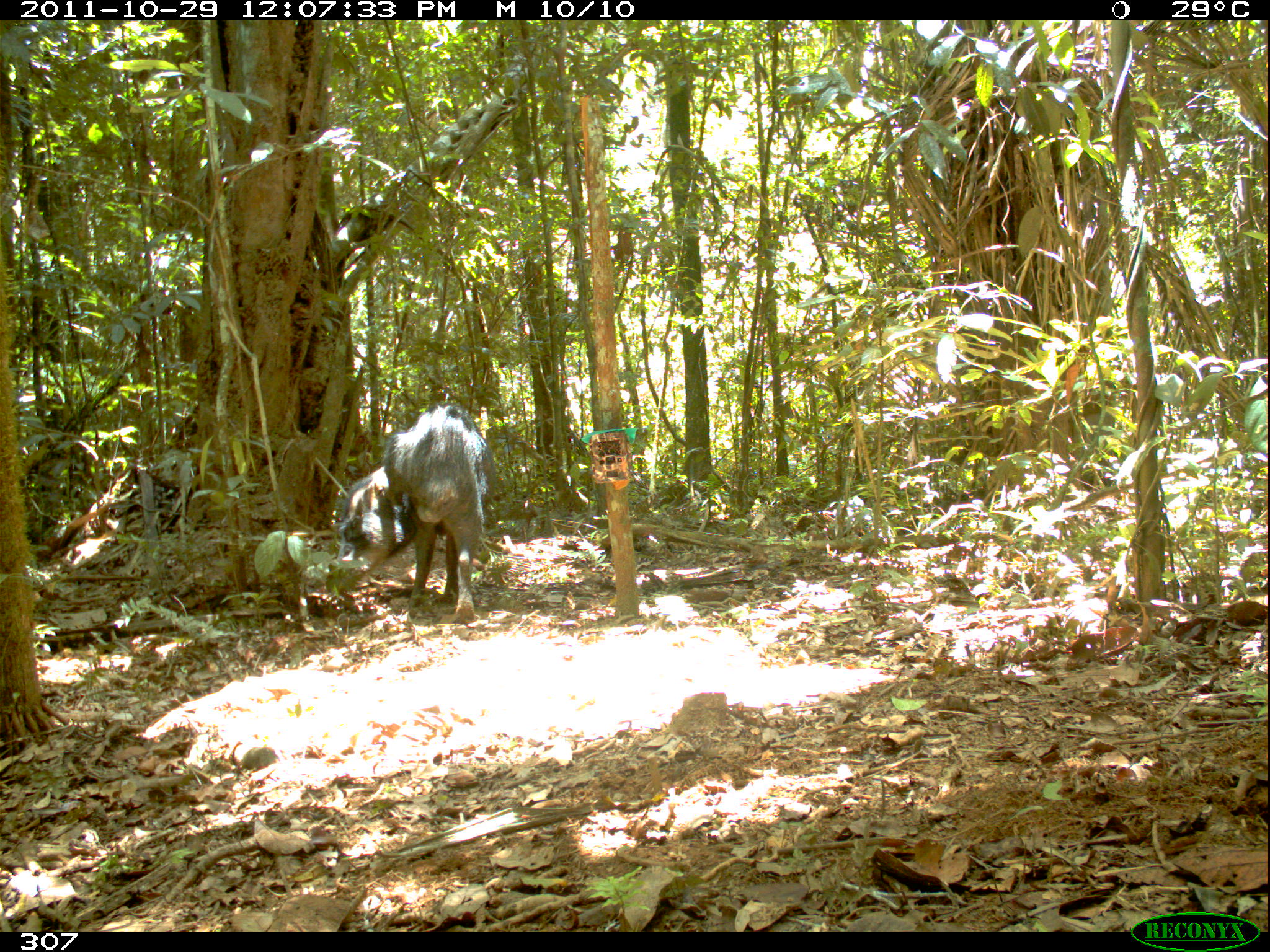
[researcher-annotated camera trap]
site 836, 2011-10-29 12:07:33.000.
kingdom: Animalia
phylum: Chordata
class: Mammalia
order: Artiodactyla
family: Tayassuidae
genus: Tayassu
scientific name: Tayassu pecari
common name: white-lipped peccary